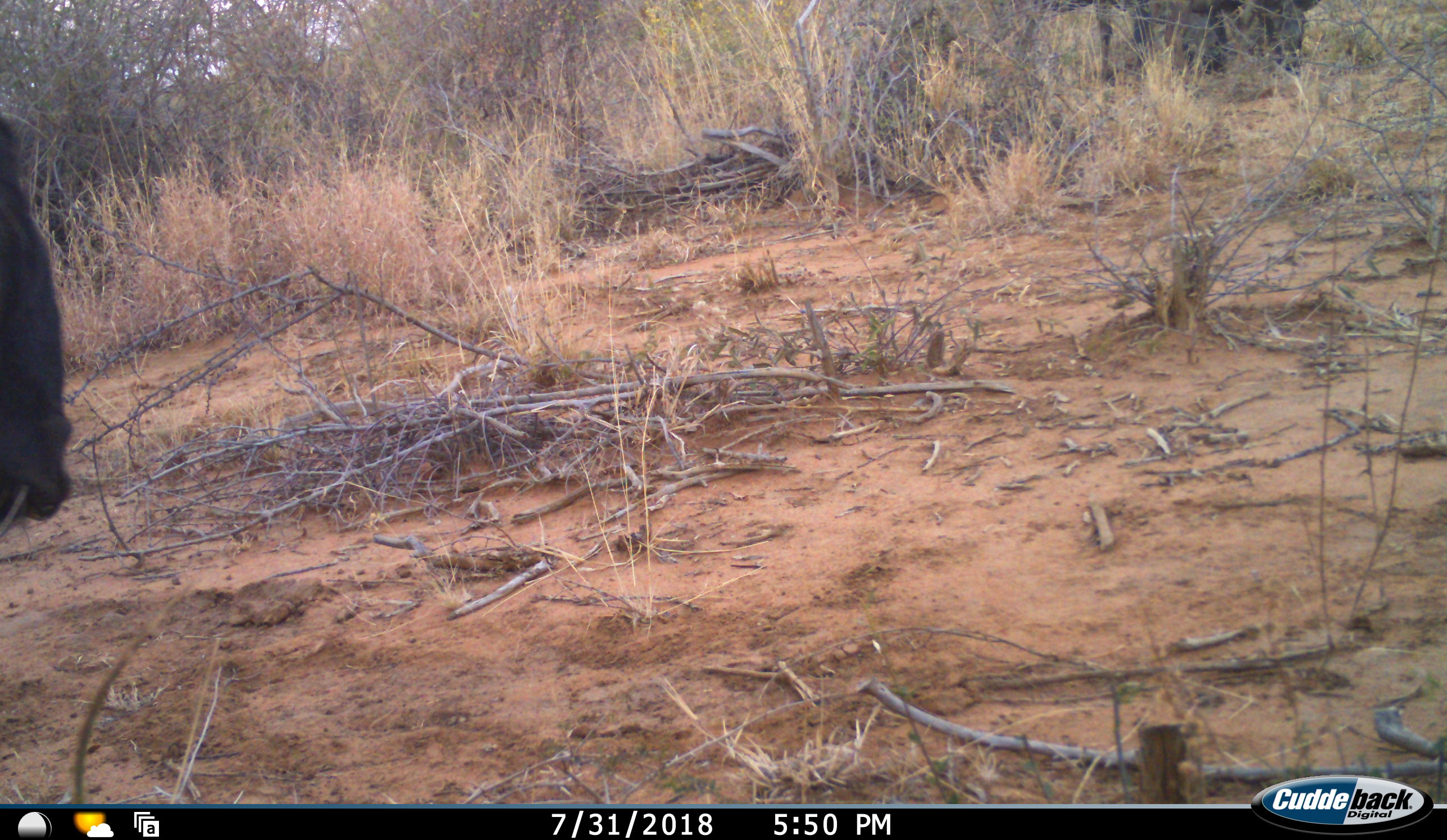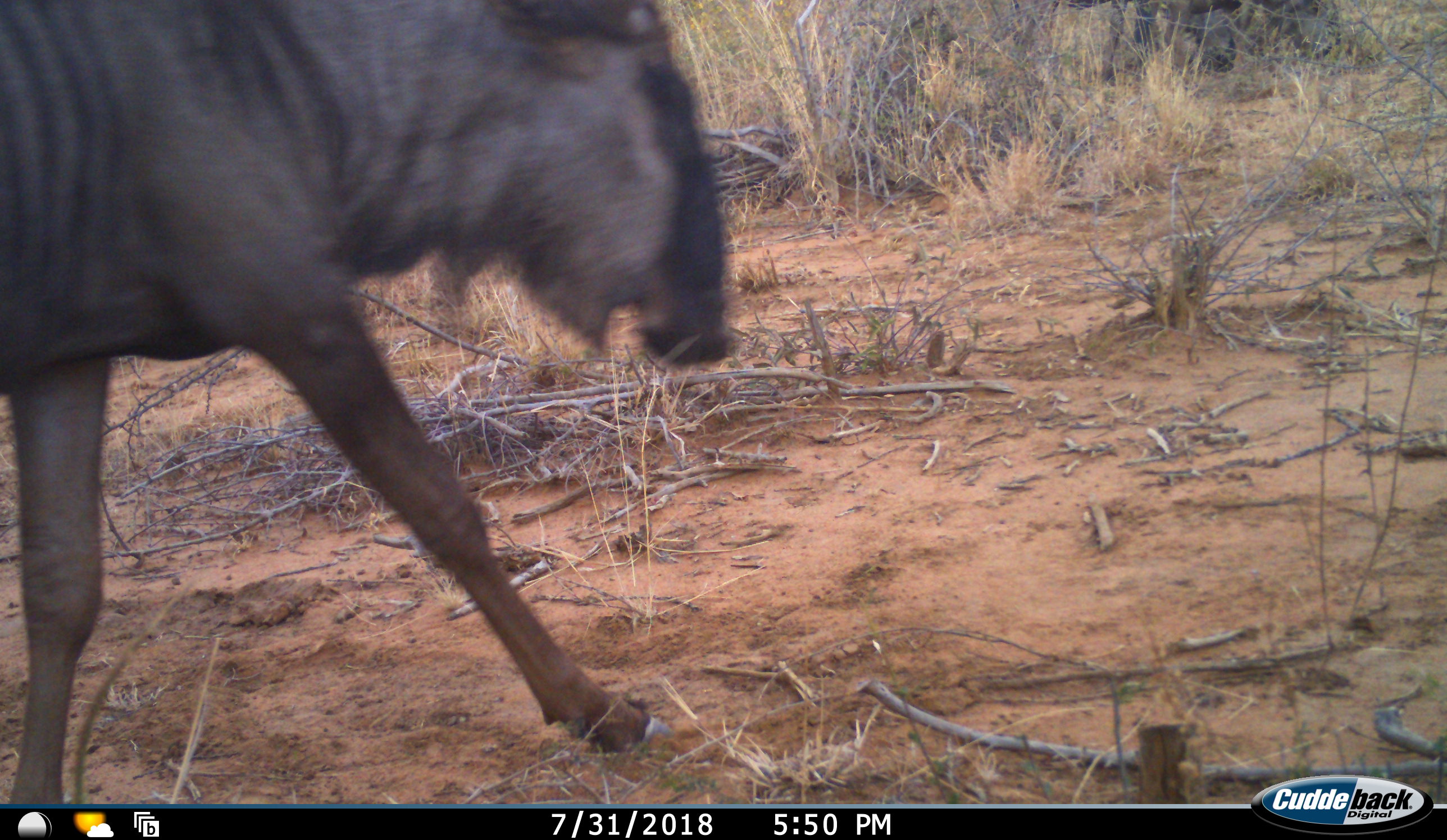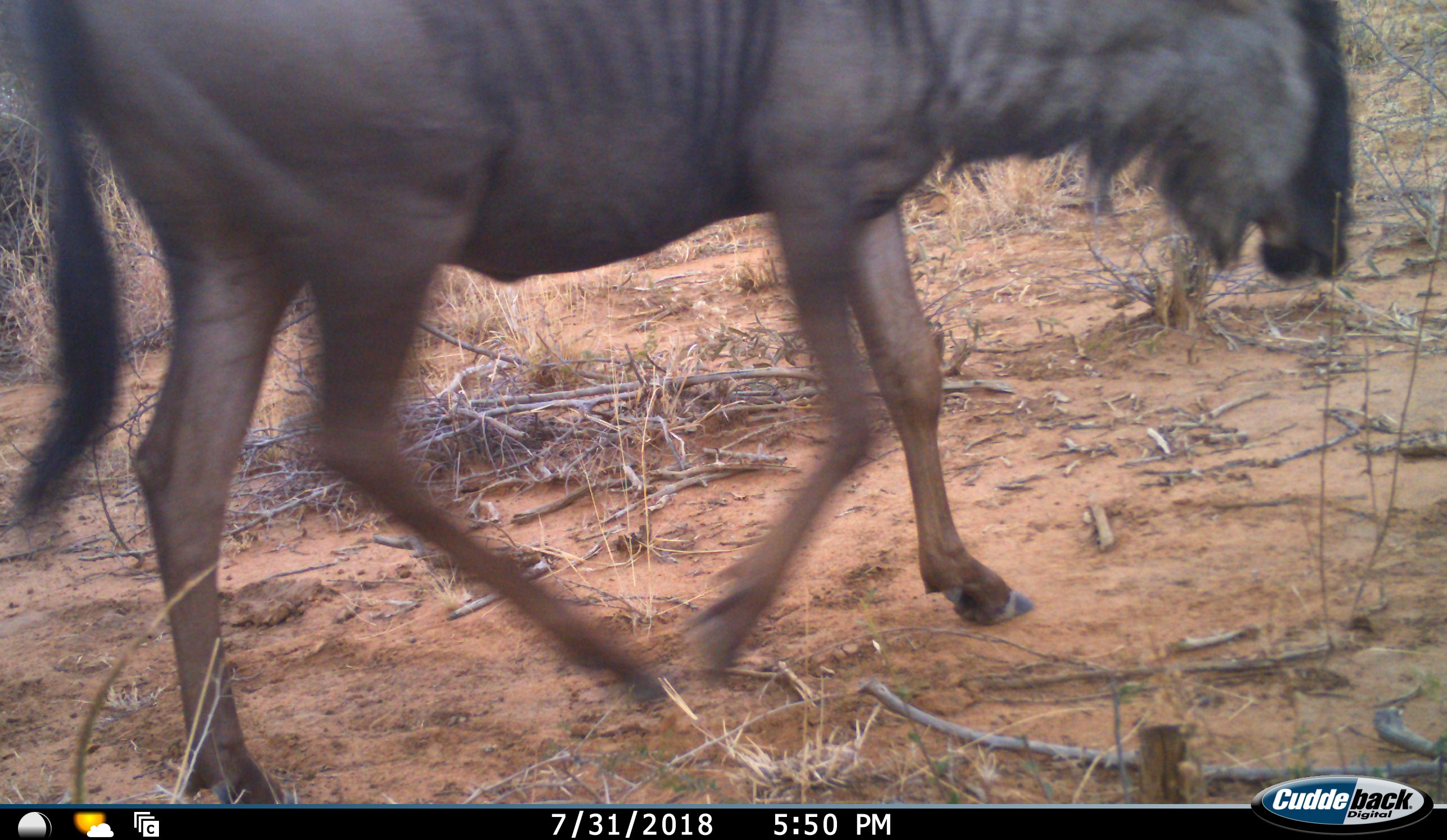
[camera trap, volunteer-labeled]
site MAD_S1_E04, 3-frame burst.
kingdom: Animalia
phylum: Chordata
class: Mammalia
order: Artiodactyla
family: Bovidae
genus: Connochaetes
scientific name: Connochaetes taurinus taurinus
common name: blue wildebeest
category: wildebeestblue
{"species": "wildebeestblue (blue wildebeest) (Connochaetes taurinus taurinus)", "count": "1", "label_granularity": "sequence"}